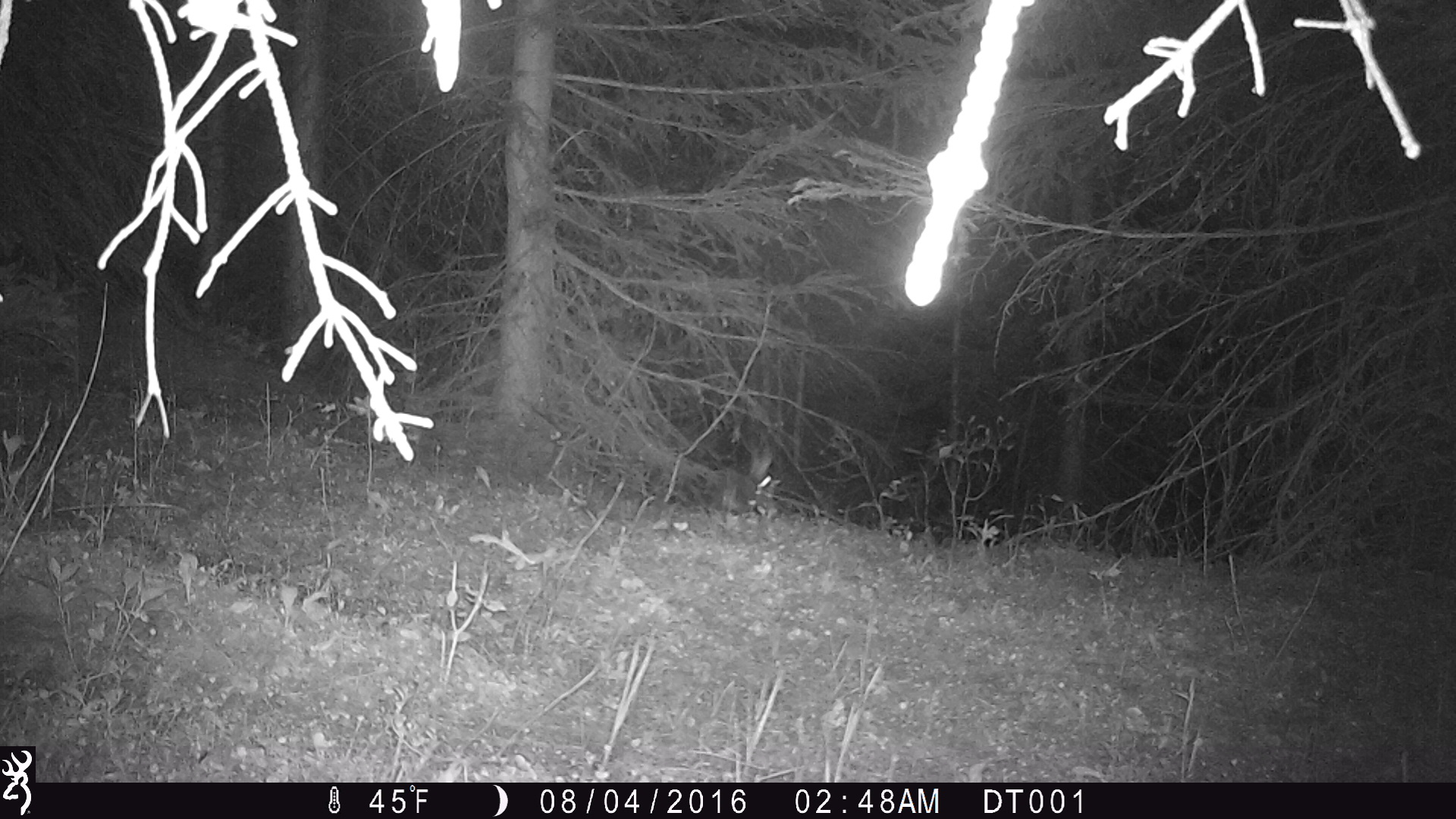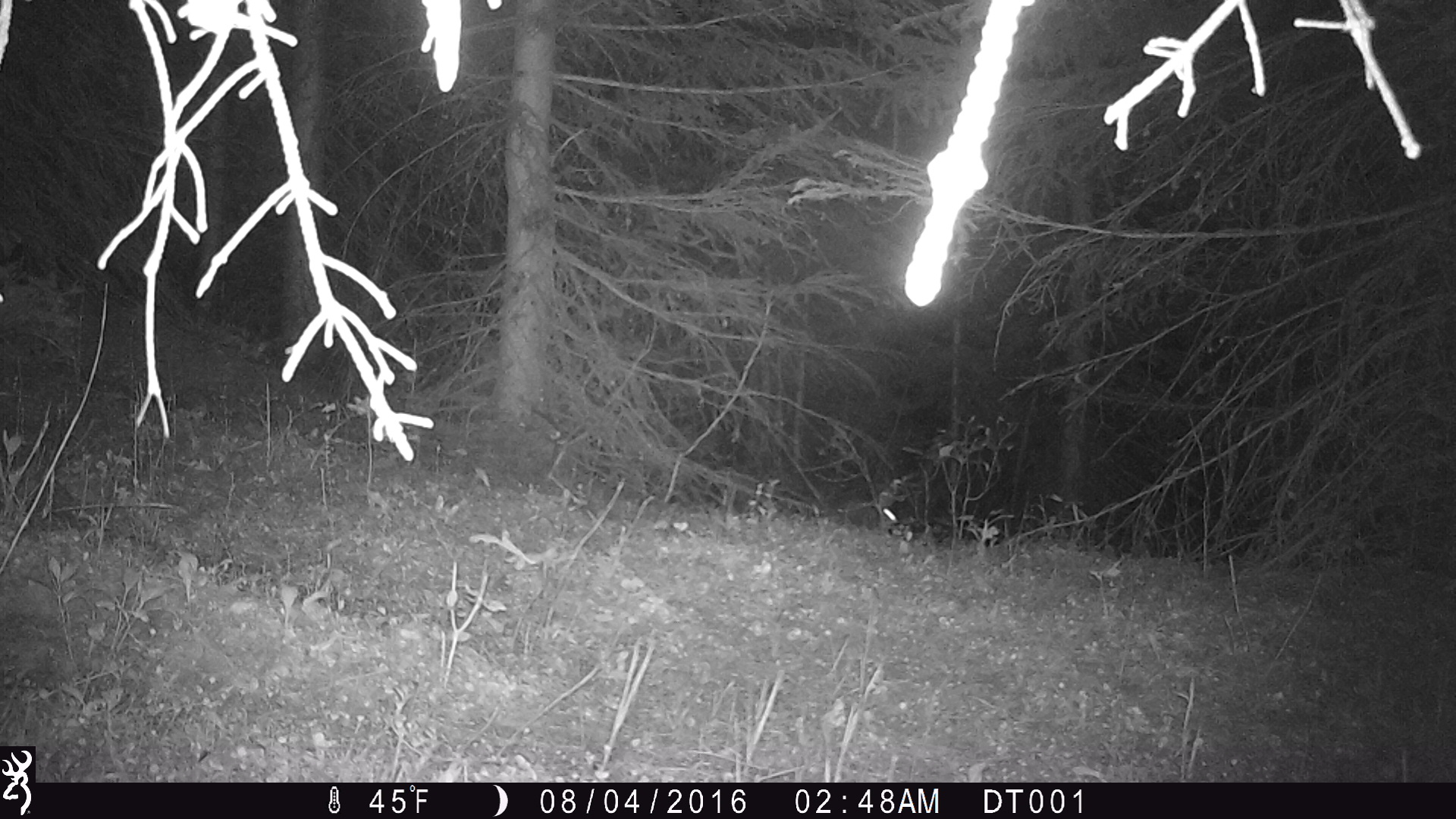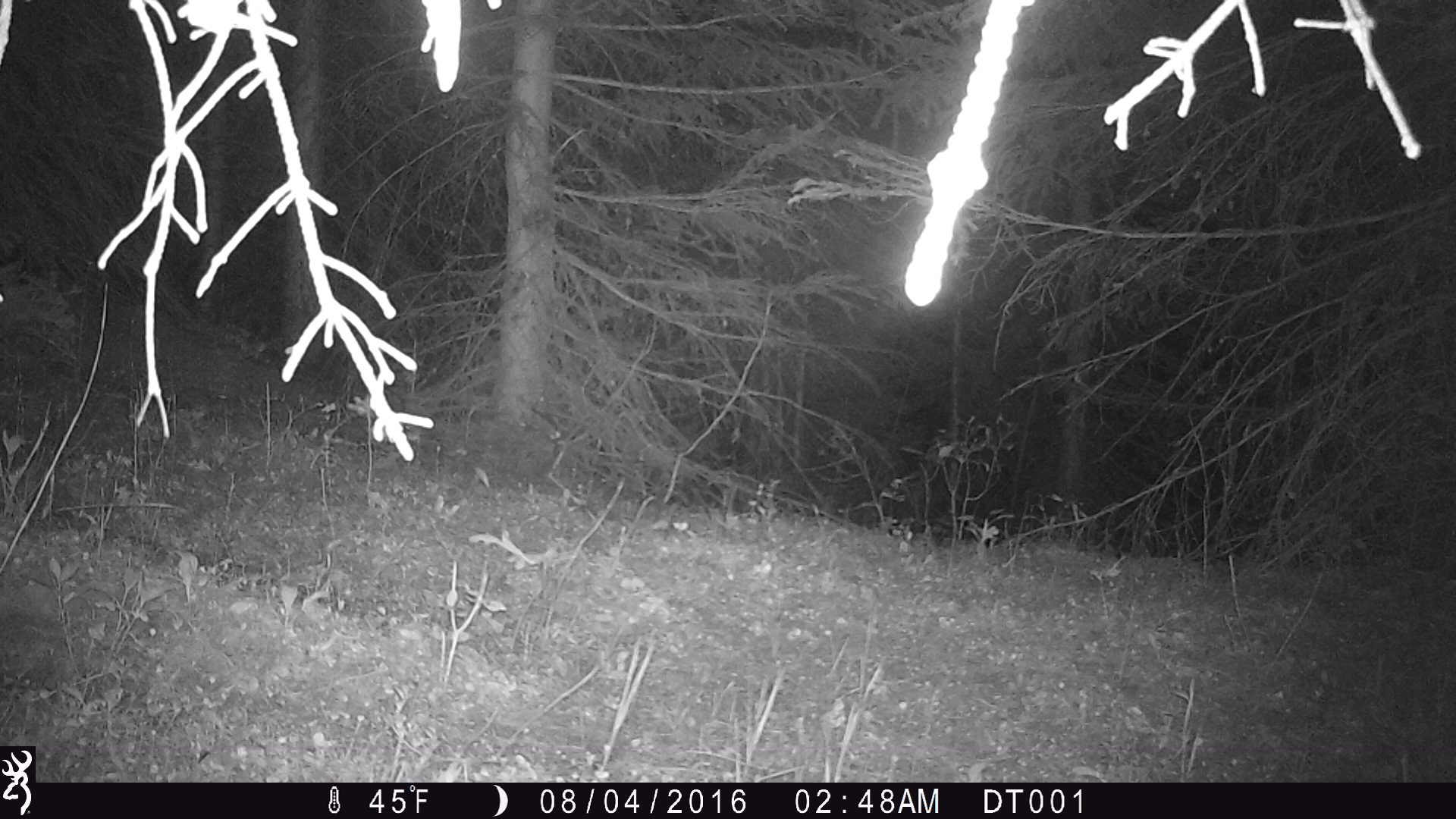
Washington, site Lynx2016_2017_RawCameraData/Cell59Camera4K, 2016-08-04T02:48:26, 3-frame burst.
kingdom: Animalia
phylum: Chordata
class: Mammalia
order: Lagomorpha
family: Leporidae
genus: Lepus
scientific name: Lepus americanus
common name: snowshoe hare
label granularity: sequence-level